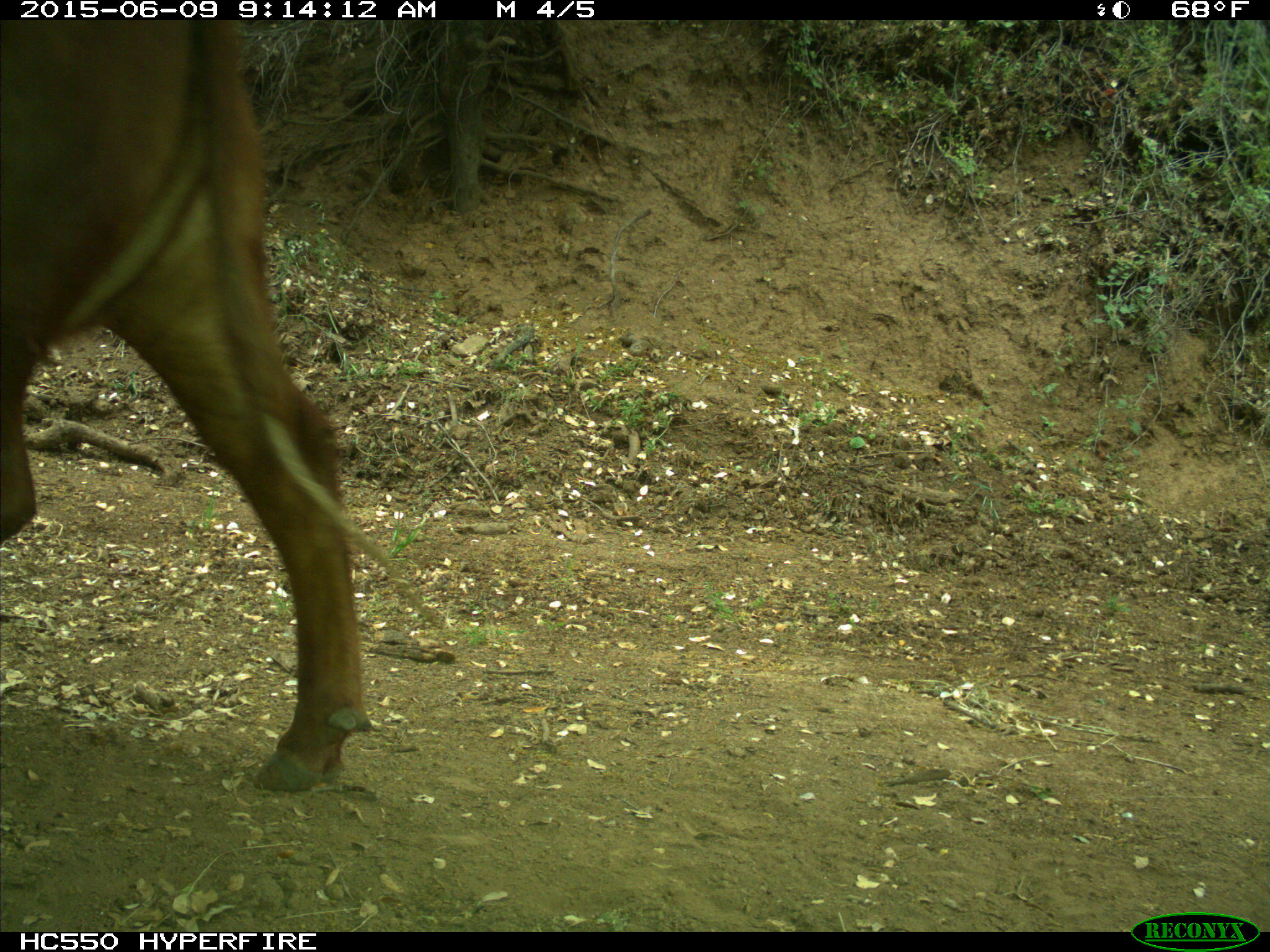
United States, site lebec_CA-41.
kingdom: Animalia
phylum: Chordata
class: Mammalia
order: Artiodactyla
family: Bovidae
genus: Bos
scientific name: Bos taurus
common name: domestic cow